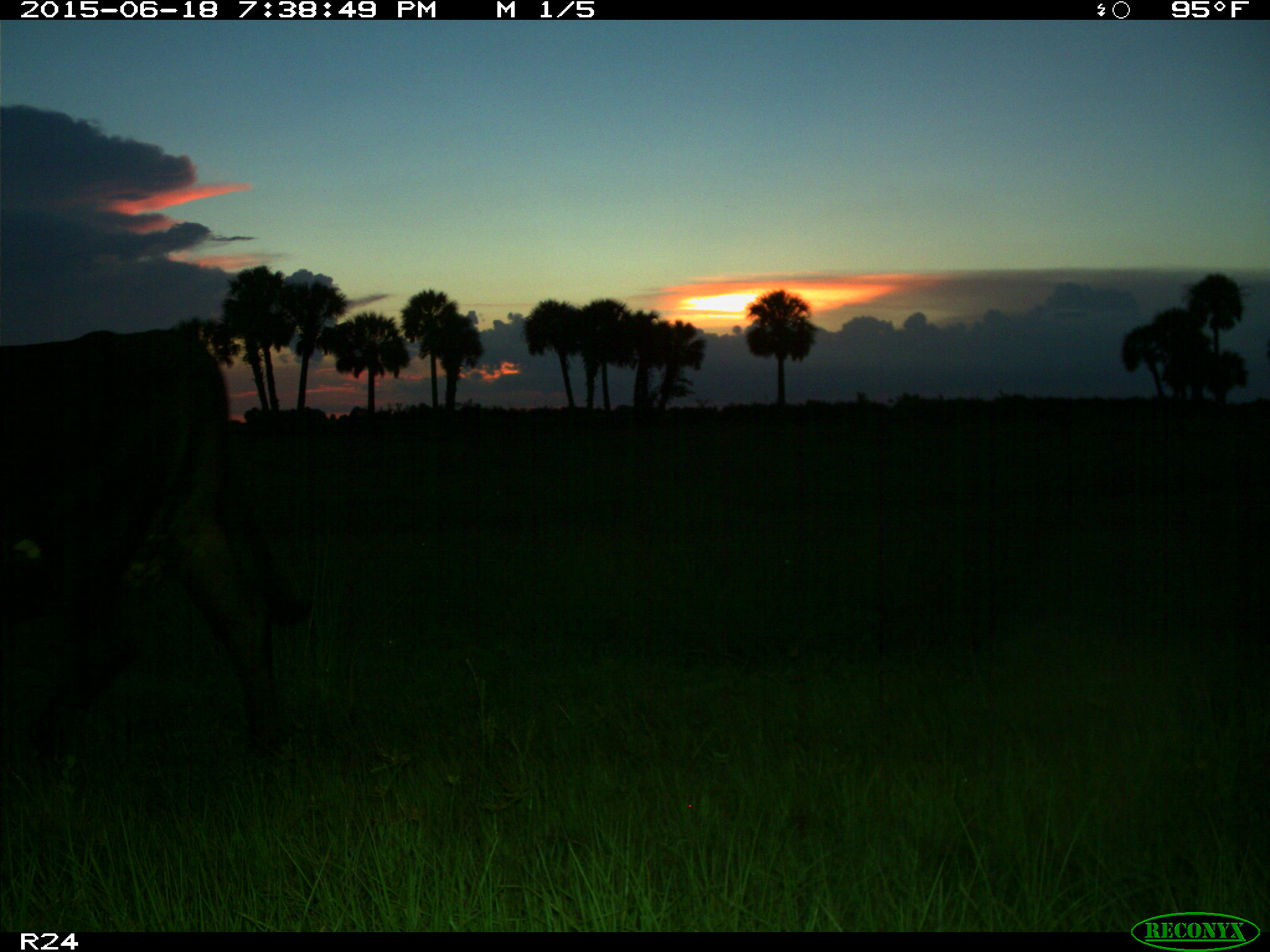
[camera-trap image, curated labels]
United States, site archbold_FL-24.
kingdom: Animalia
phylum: Chordata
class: Mammalia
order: Artiodactyla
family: Bovidae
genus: Bos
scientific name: Bos taurus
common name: domestic cow